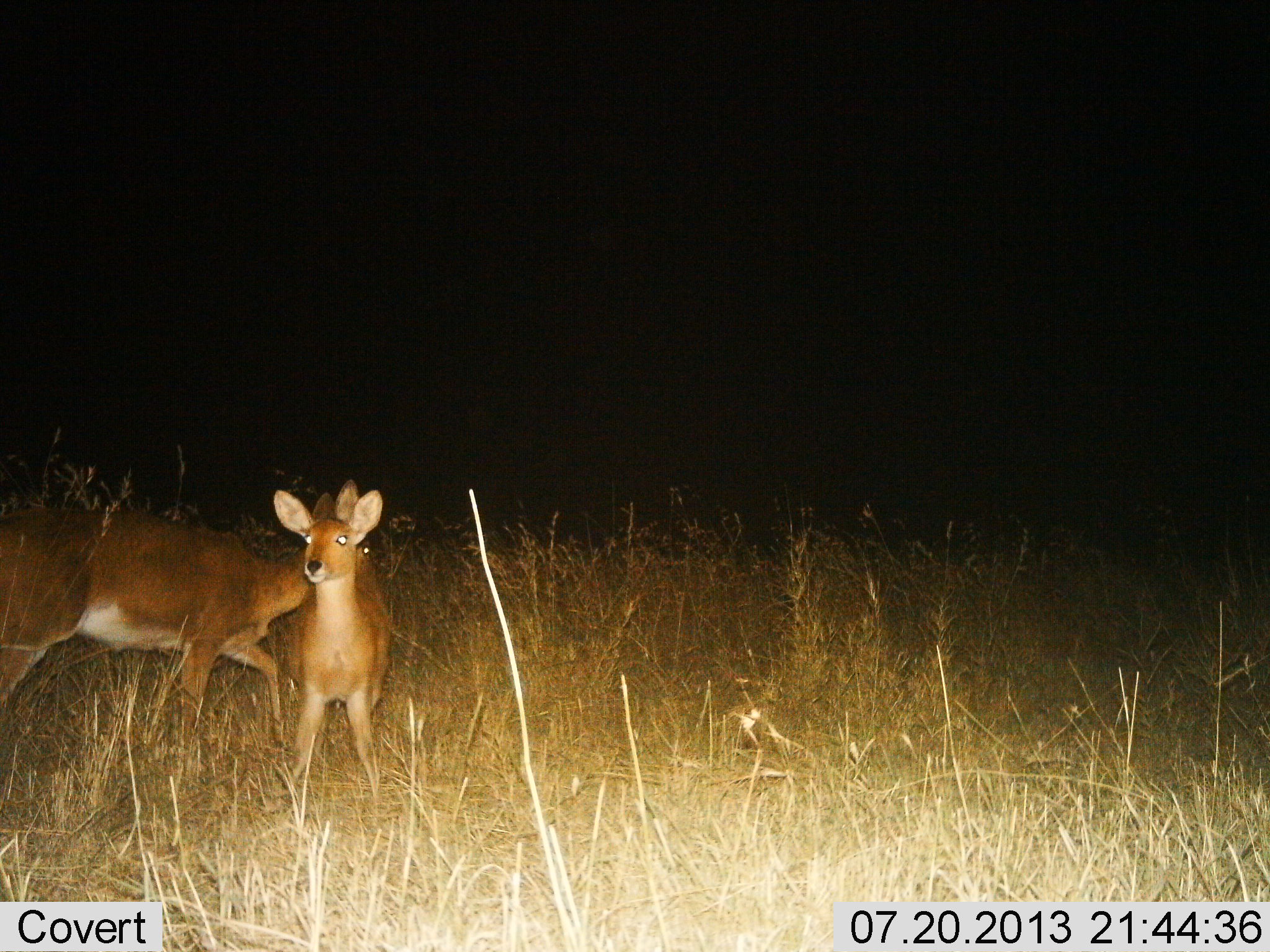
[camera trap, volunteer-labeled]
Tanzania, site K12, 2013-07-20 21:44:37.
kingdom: Animalia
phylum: Chordata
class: Mammalia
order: Artiodactyla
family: Bovidae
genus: Redunca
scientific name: Redunca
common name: reedbuck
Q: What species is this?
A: Reedbuck (Redunca).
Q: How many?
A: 2.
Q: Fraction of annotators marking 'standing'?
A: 70%.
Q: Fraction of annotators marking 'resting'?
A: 0%.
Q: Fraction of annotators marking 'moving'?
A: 90%.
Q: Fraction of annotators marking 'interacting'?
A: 10%.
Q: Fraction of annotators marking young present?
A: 0%.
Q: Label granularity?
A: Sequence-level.